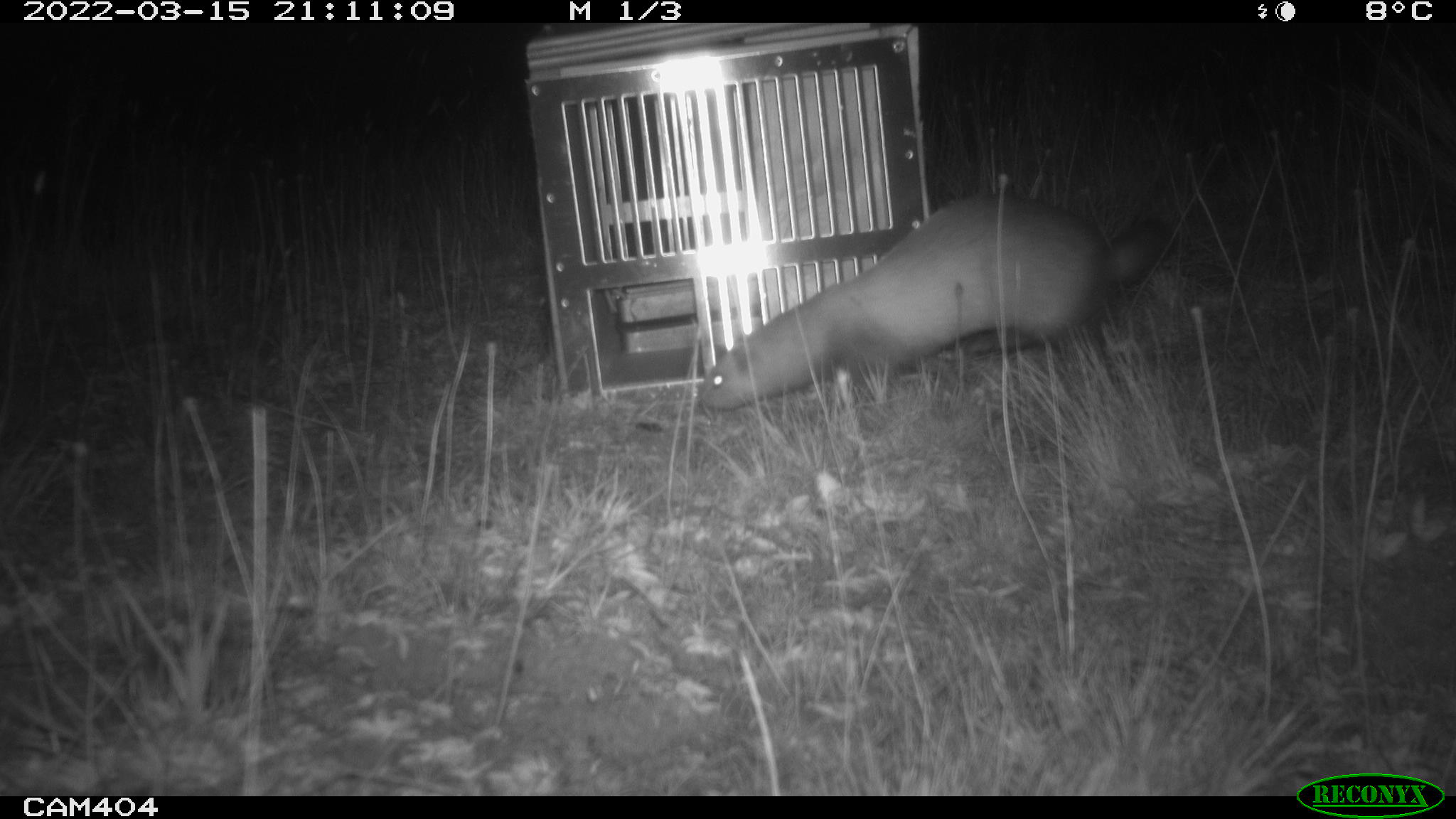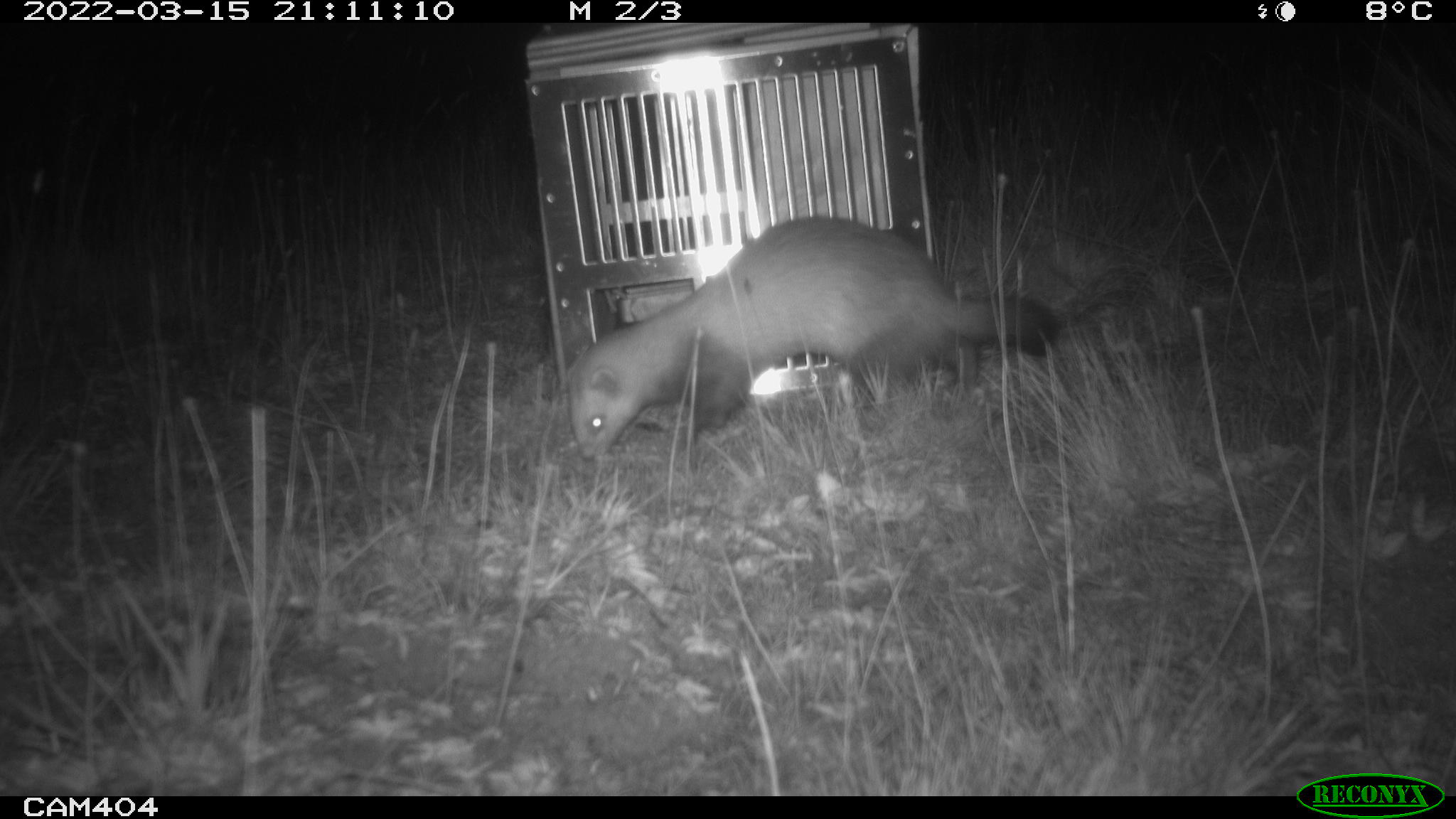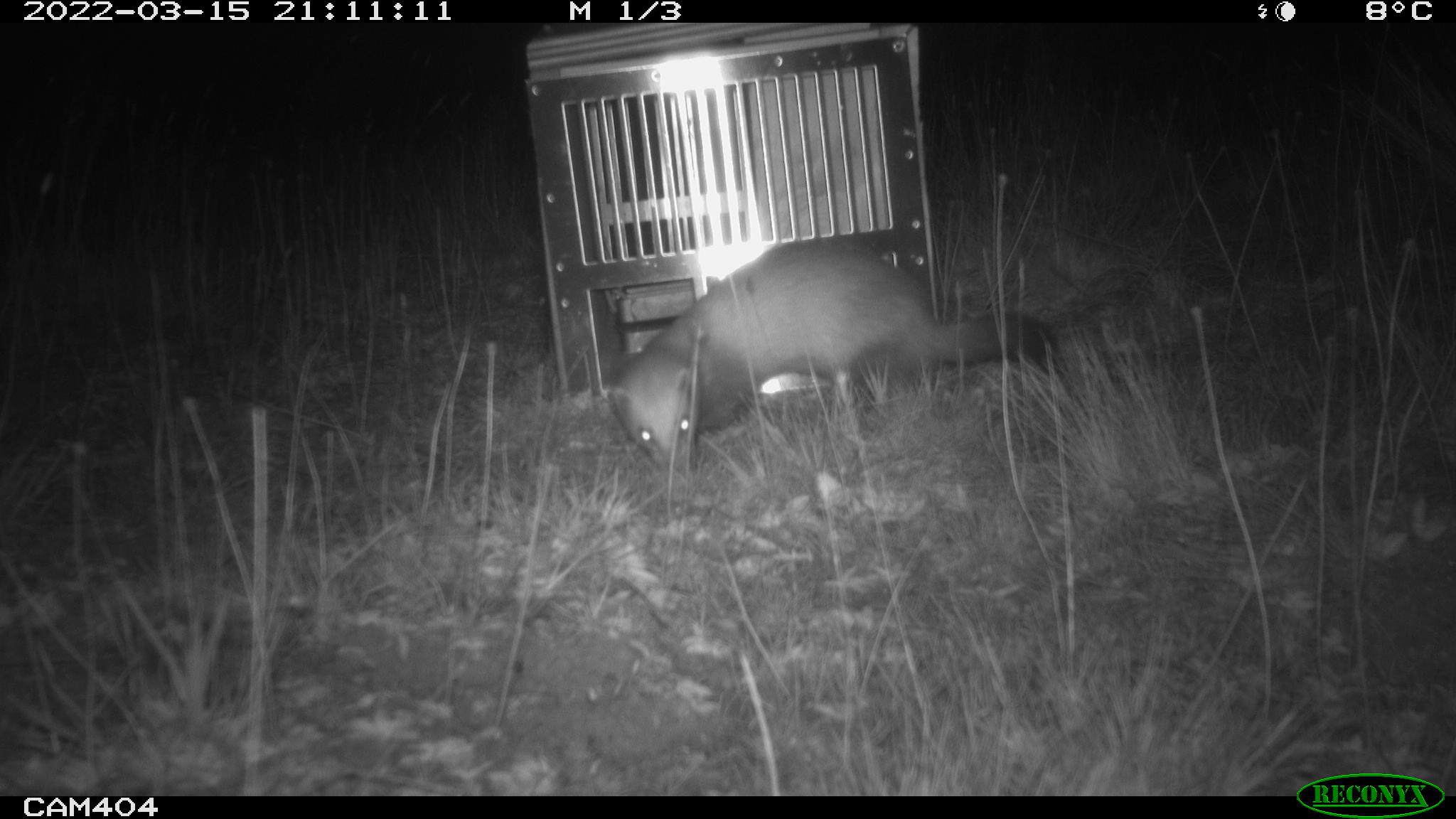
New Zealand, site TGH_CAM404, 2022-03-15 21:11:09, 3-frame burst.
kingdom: Animalia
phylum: Chordata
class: Mammalia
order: Carnivora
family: Mustelidae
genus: Mustela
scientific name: Mustela furo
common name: ferret